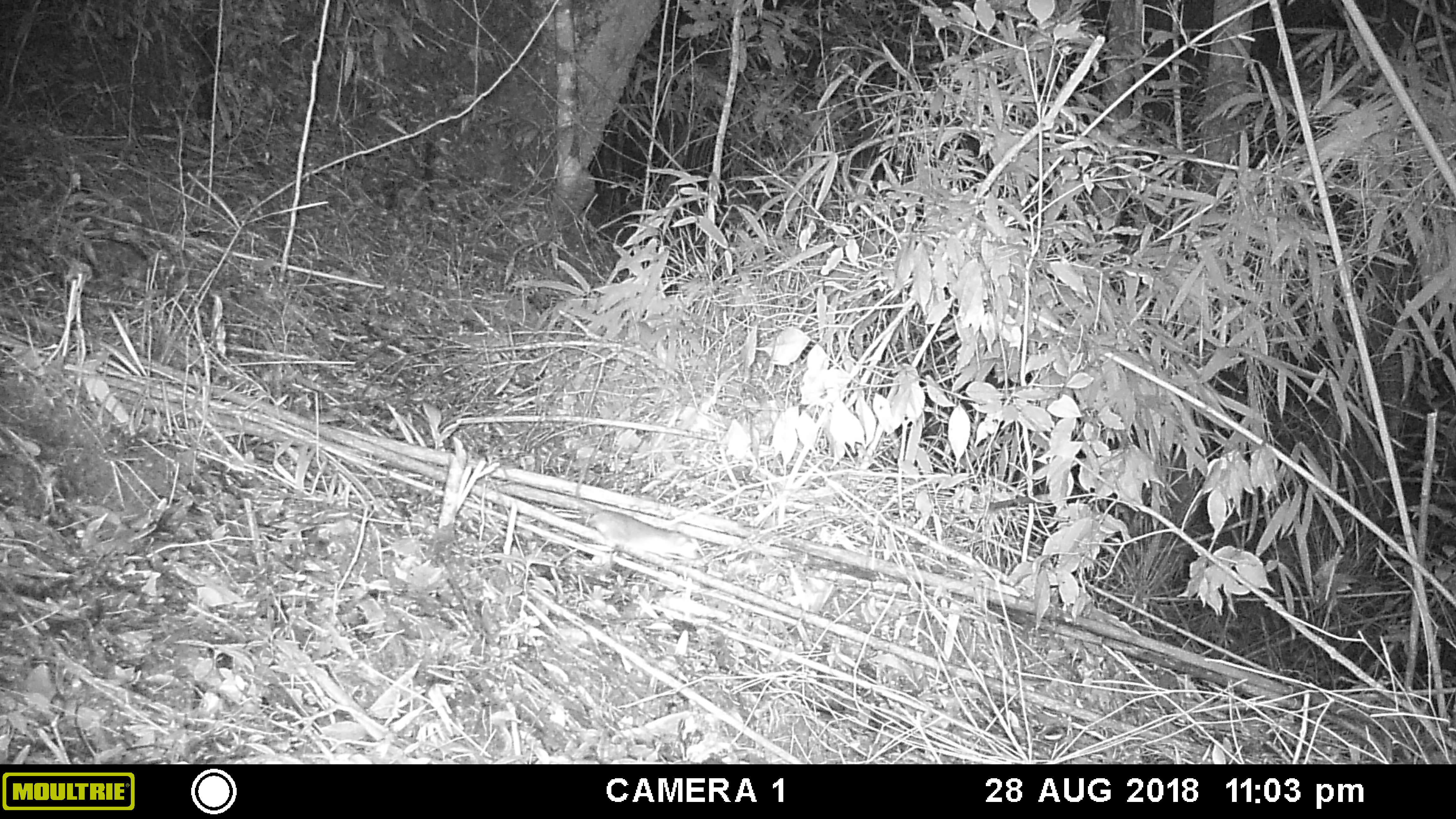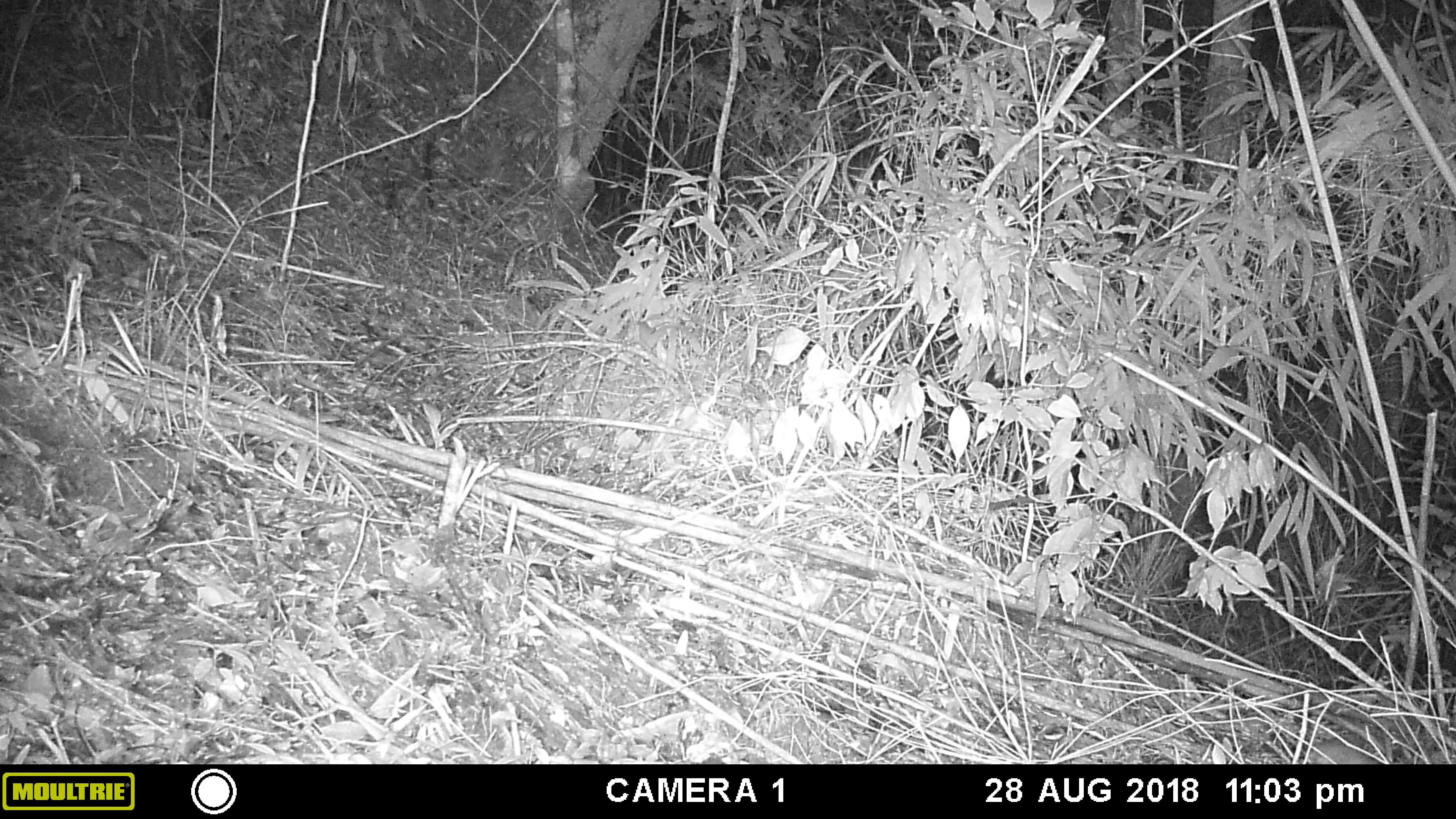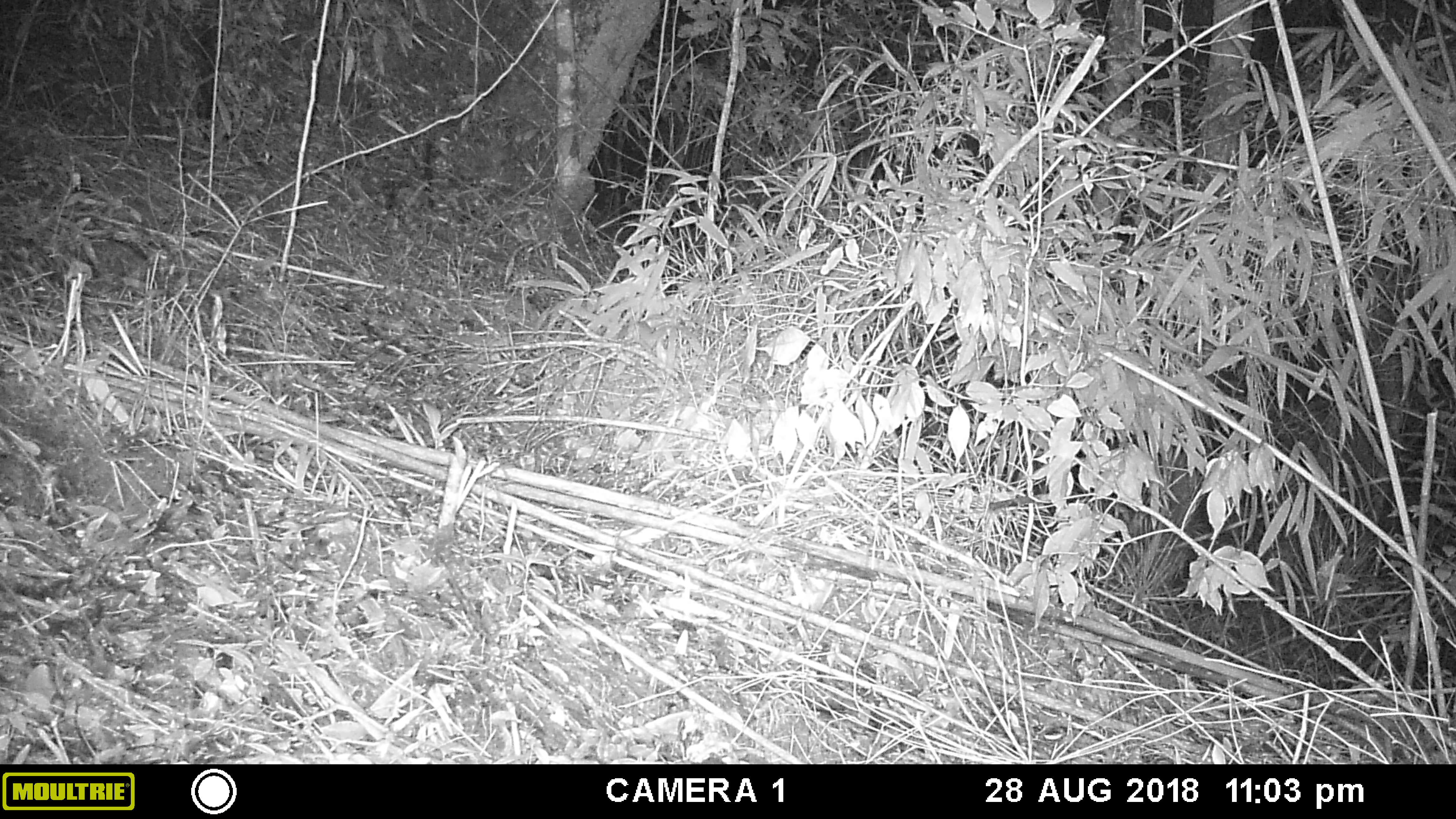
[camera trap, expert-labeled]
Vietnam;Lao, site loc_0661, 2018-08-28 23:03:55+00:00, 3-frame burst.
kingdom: Animalia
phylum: Chordata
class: Mammalia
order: Rodentia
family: Muridae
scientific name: Muridae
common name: old-world mice and rats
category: unidentified murid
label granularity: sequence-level